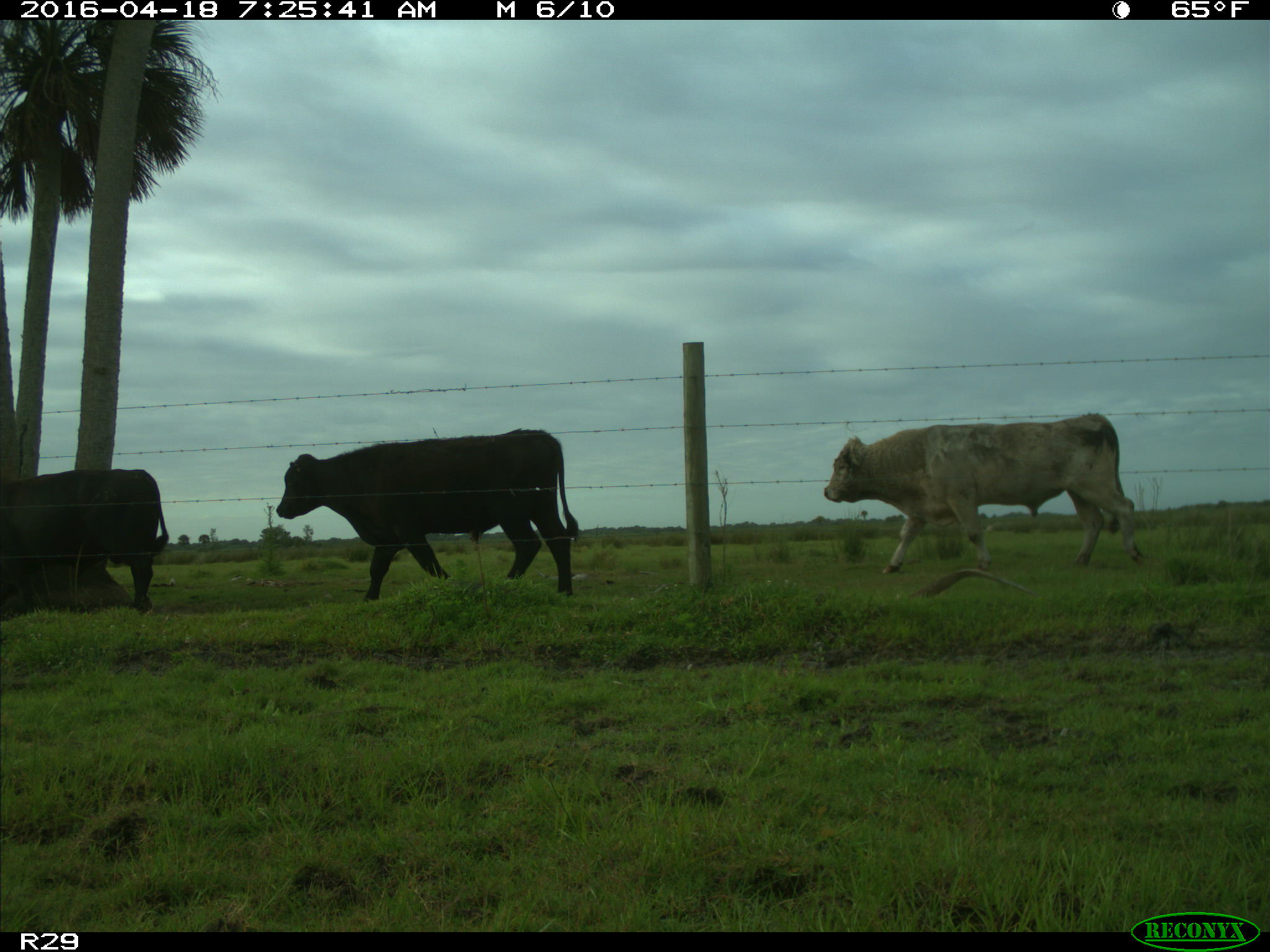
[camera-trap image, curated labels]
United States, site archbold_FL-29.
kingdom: Animalia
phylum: Chordata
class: Mammalia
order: Artiodactyla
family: Bovidae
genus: Bos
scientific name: Bos taurus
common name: domestic cow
Bos taurus (domestic cow).